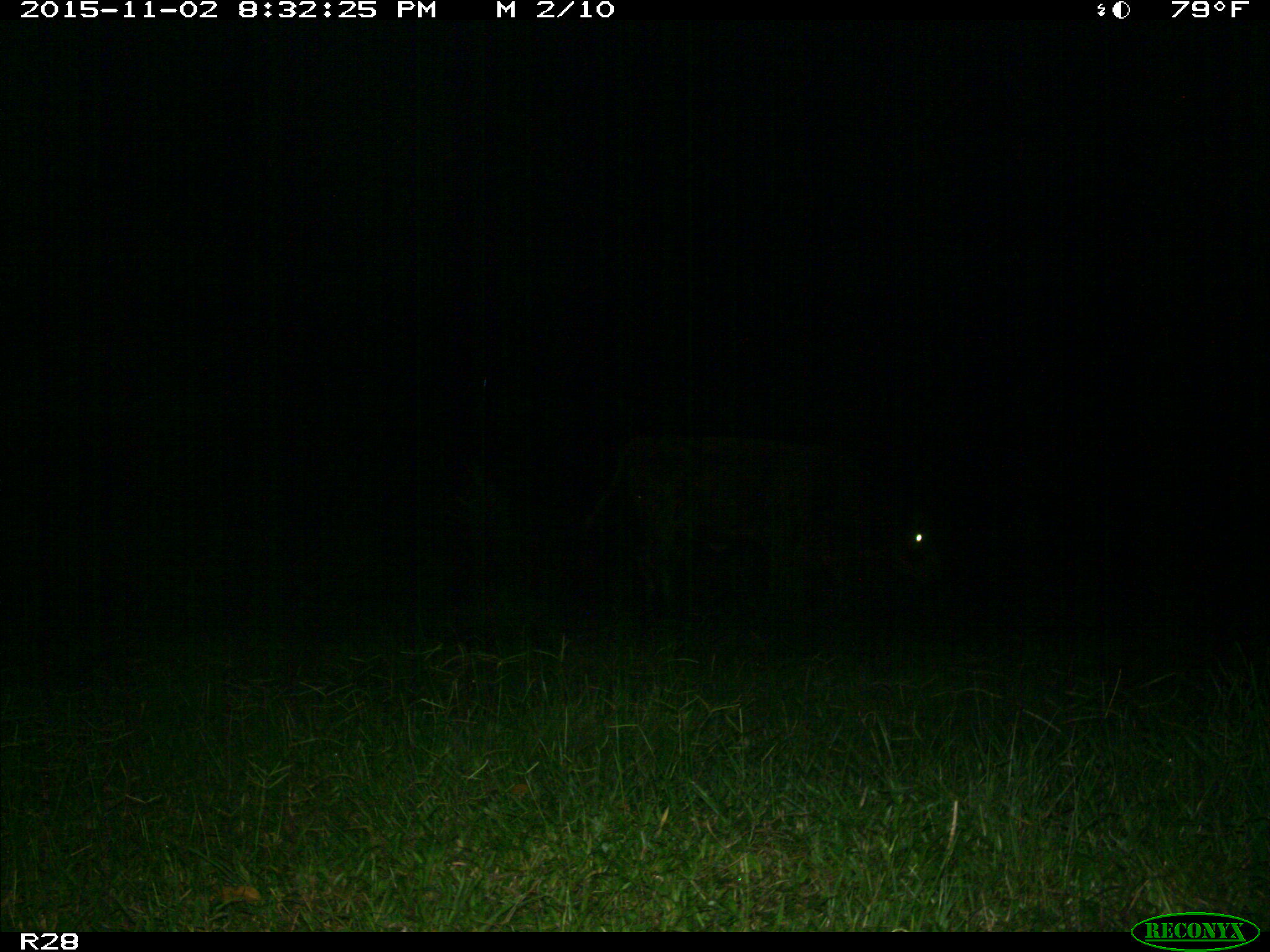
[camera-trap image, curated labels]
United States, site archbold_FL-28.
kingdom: Animalia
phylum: Chordata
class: Mammalia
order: Artiodactyla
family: Suidae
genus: Sus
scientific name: Sus scrofa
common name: wild boar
Sus scrofa (wild boar).